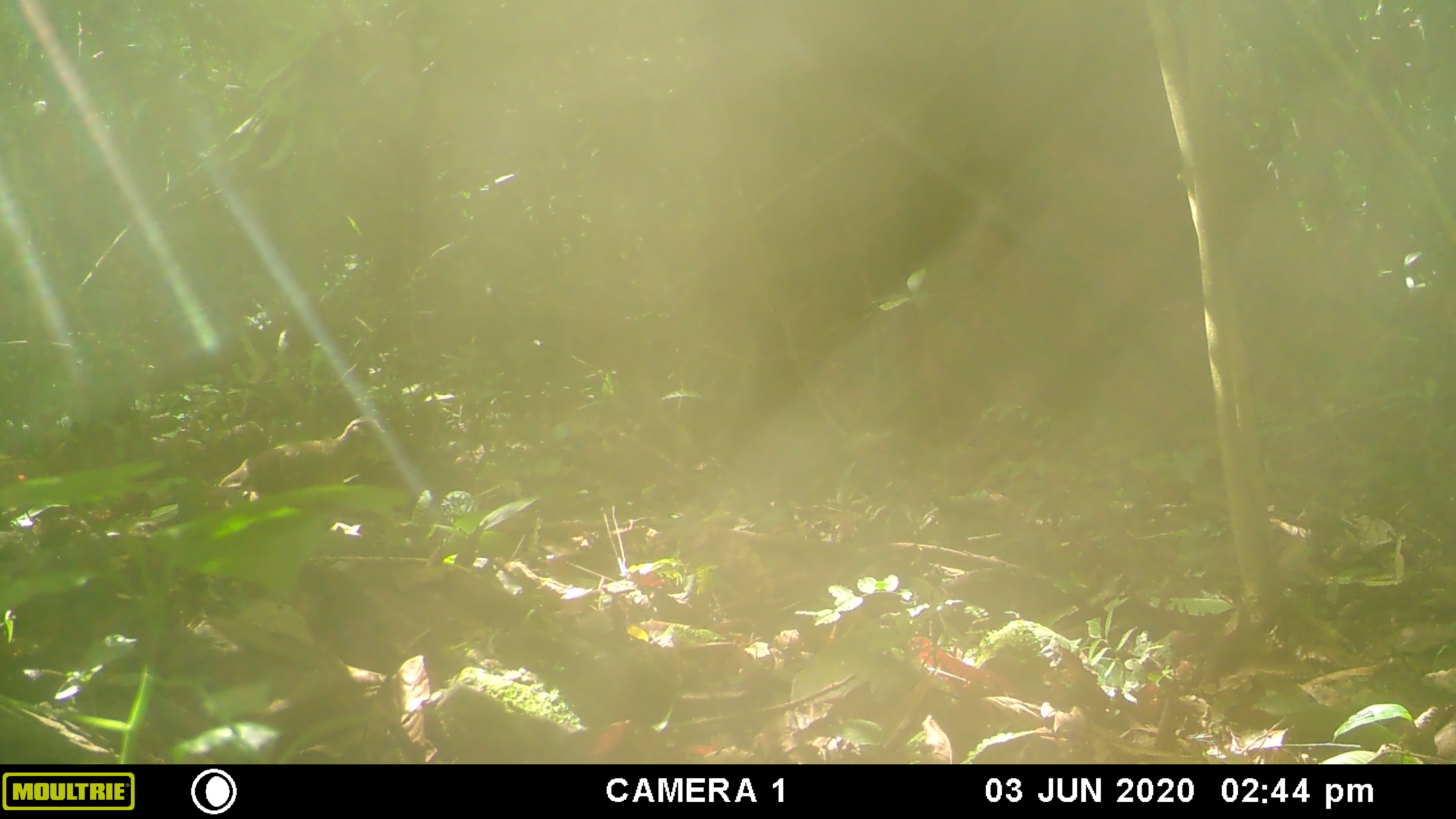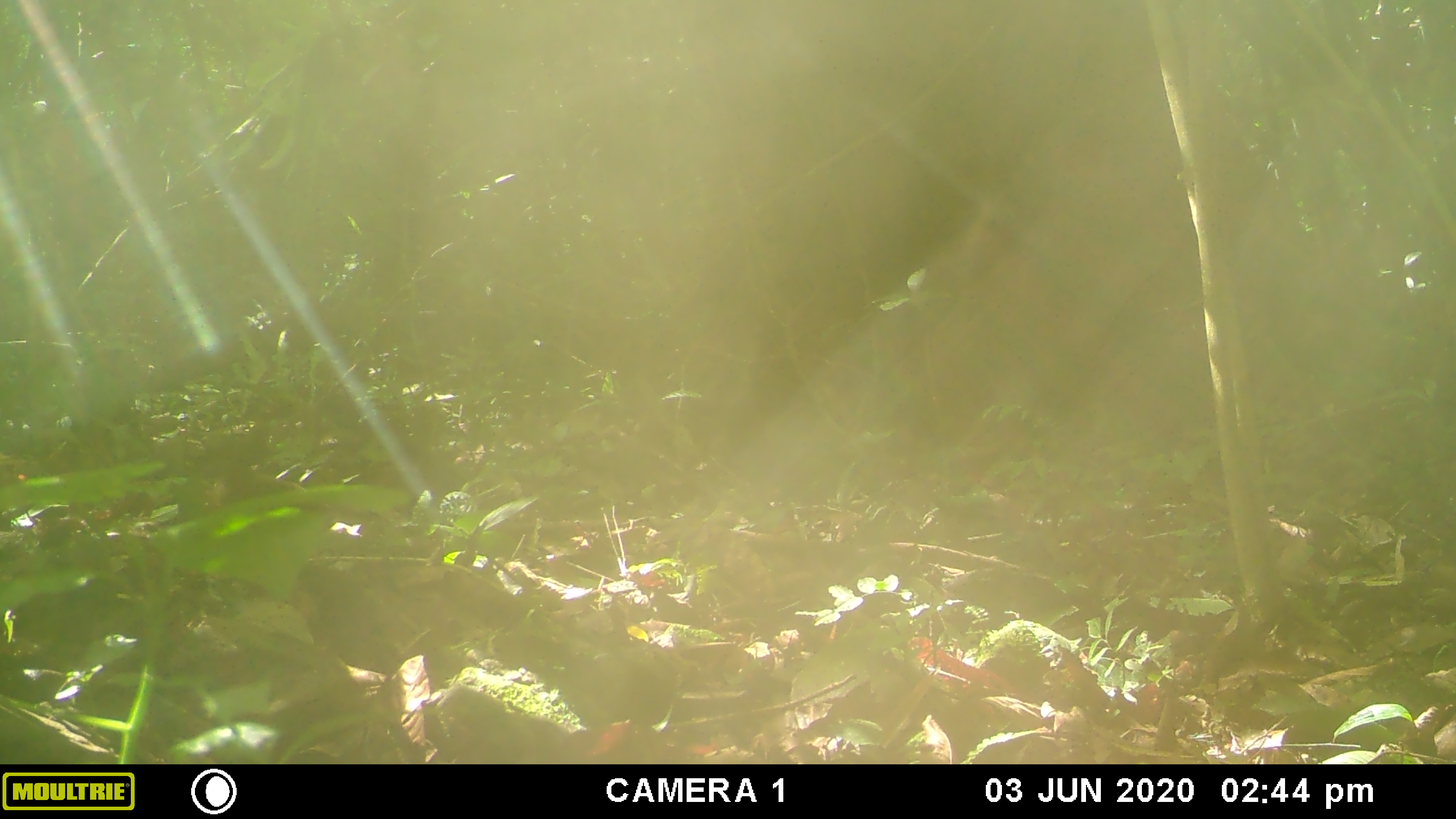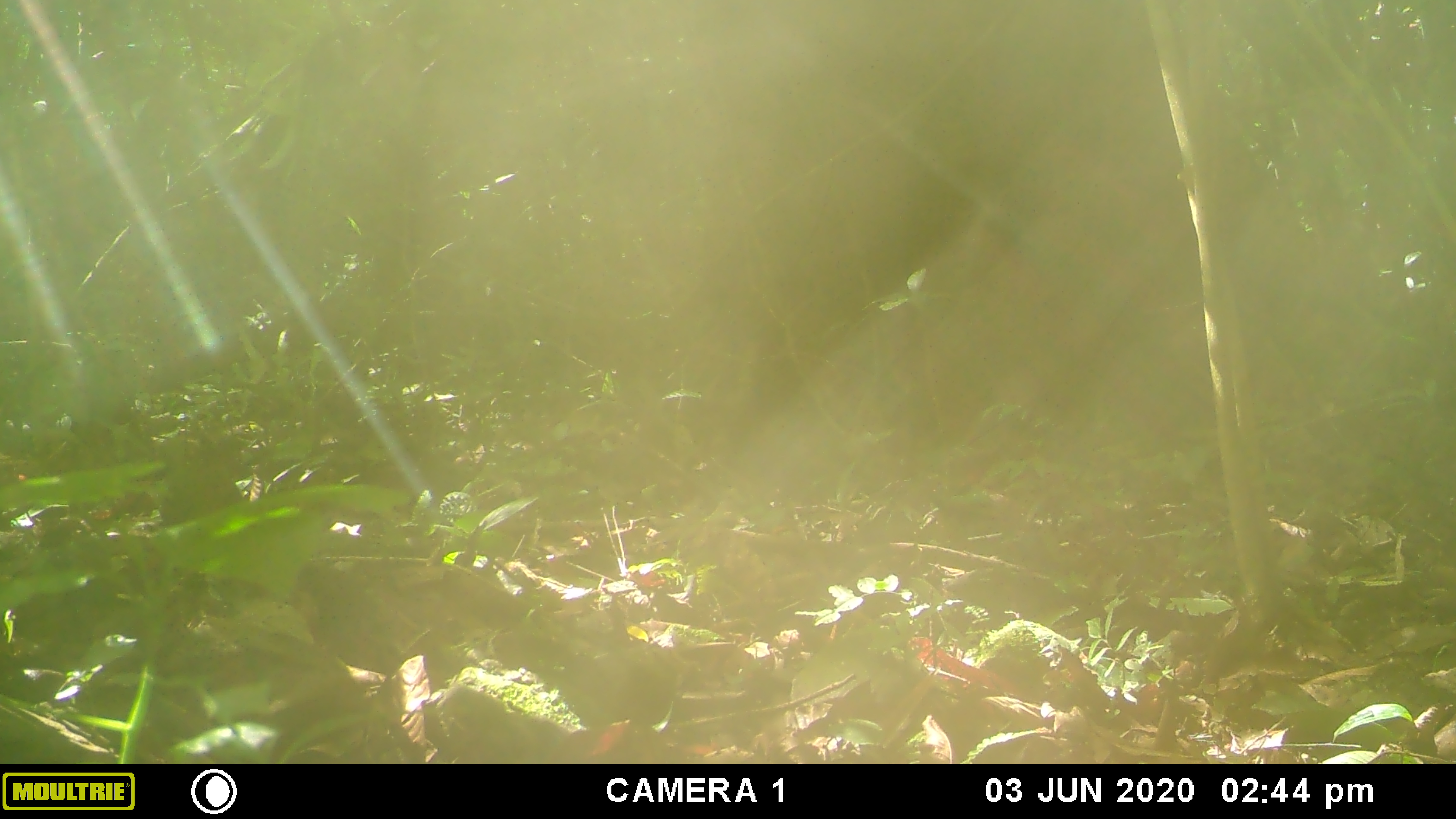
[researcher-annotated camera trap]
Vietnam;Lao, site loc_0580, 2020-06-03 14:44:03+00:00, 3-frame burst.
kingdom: Animalia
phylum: Chordata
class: Aves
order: Galliformes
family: Phasianidae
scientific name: Phasianidae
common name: partridge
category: unidentified partridge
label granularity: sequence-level